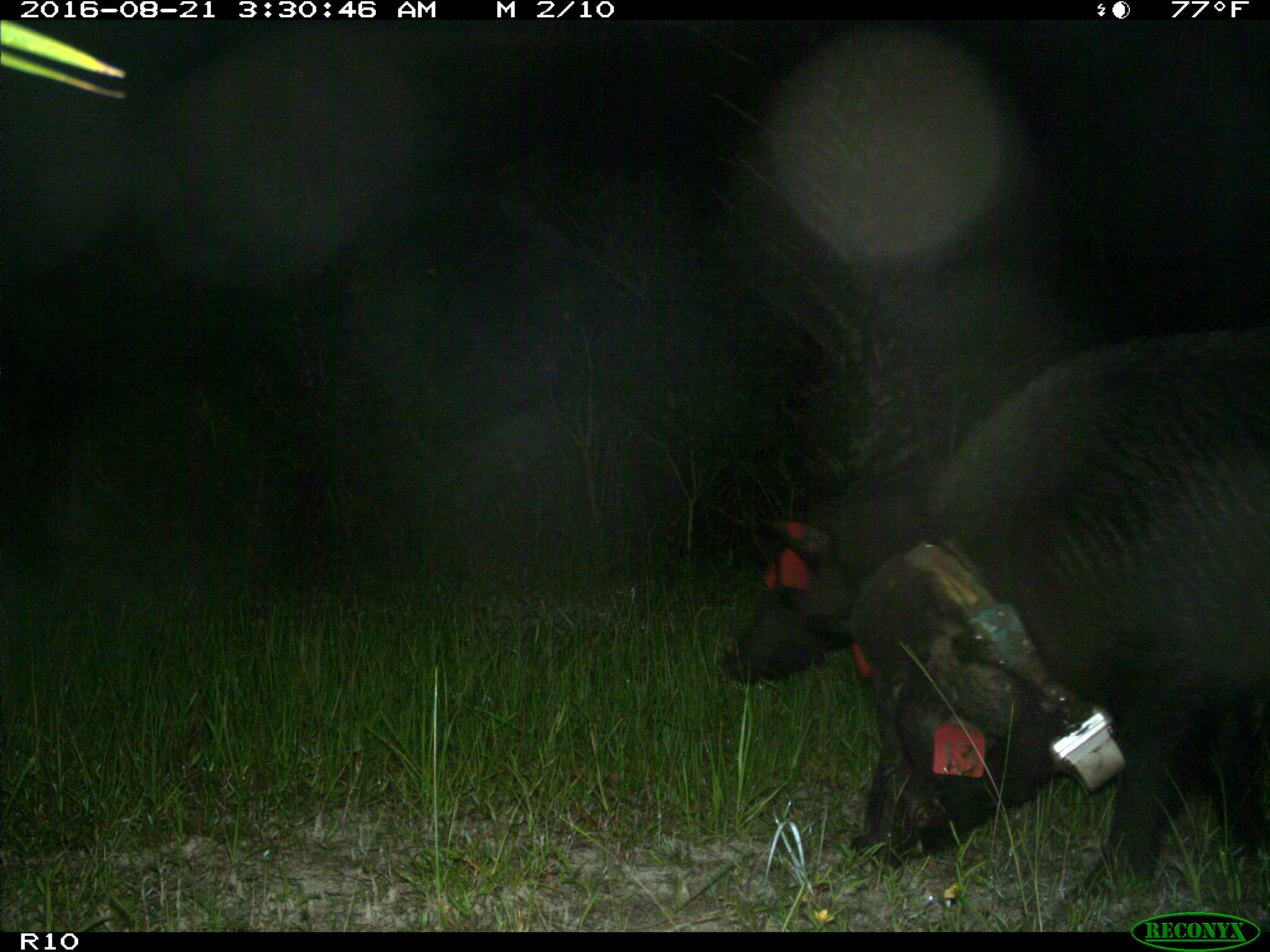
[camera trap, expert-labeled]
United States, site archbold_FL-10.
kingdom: Animalia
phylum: Chordata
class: Mammalia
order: Artiodactyla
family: Suidae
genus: Sus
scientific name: Sus scrofa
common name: wild boar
Sus scrofa (wild boar).